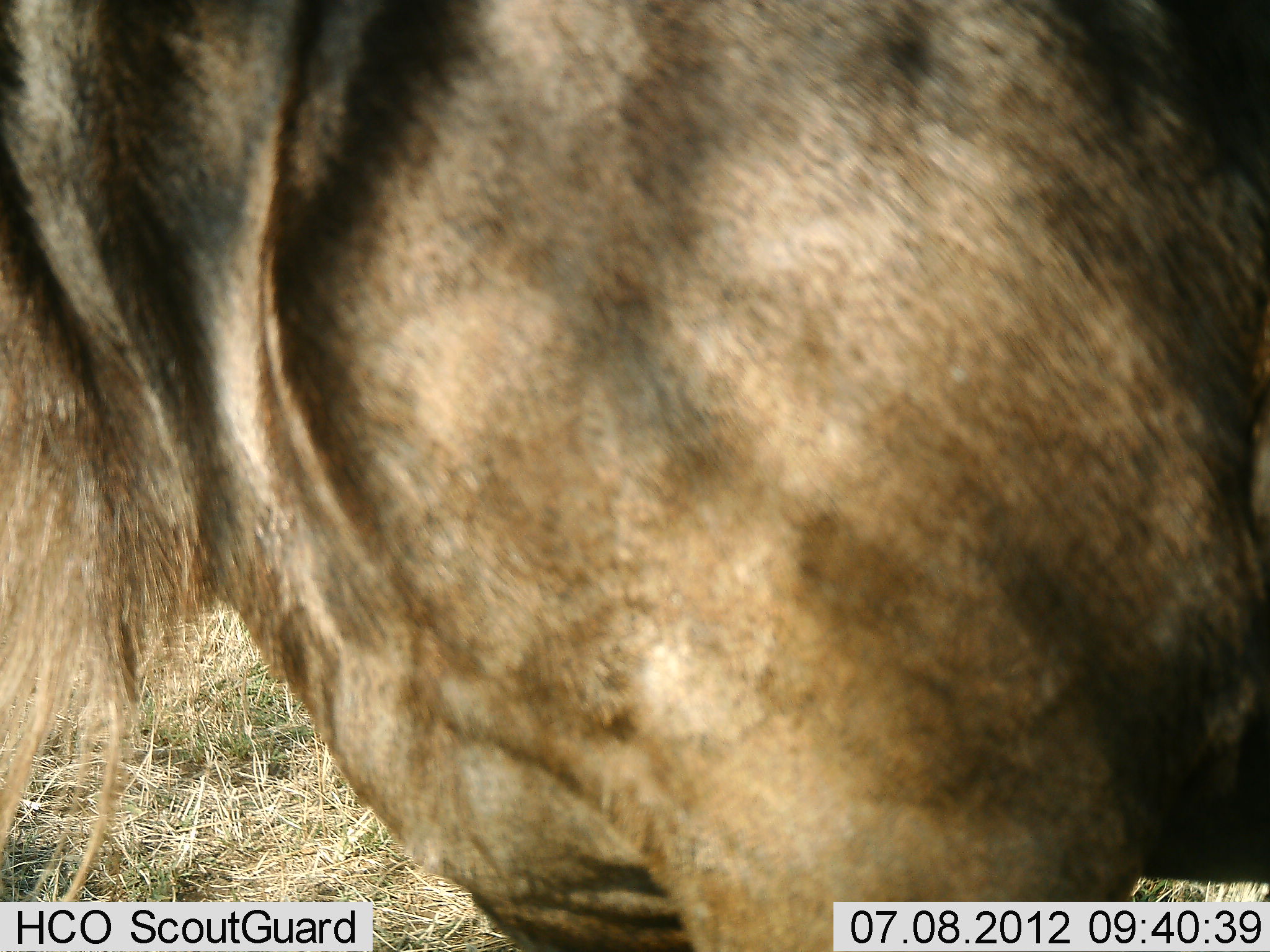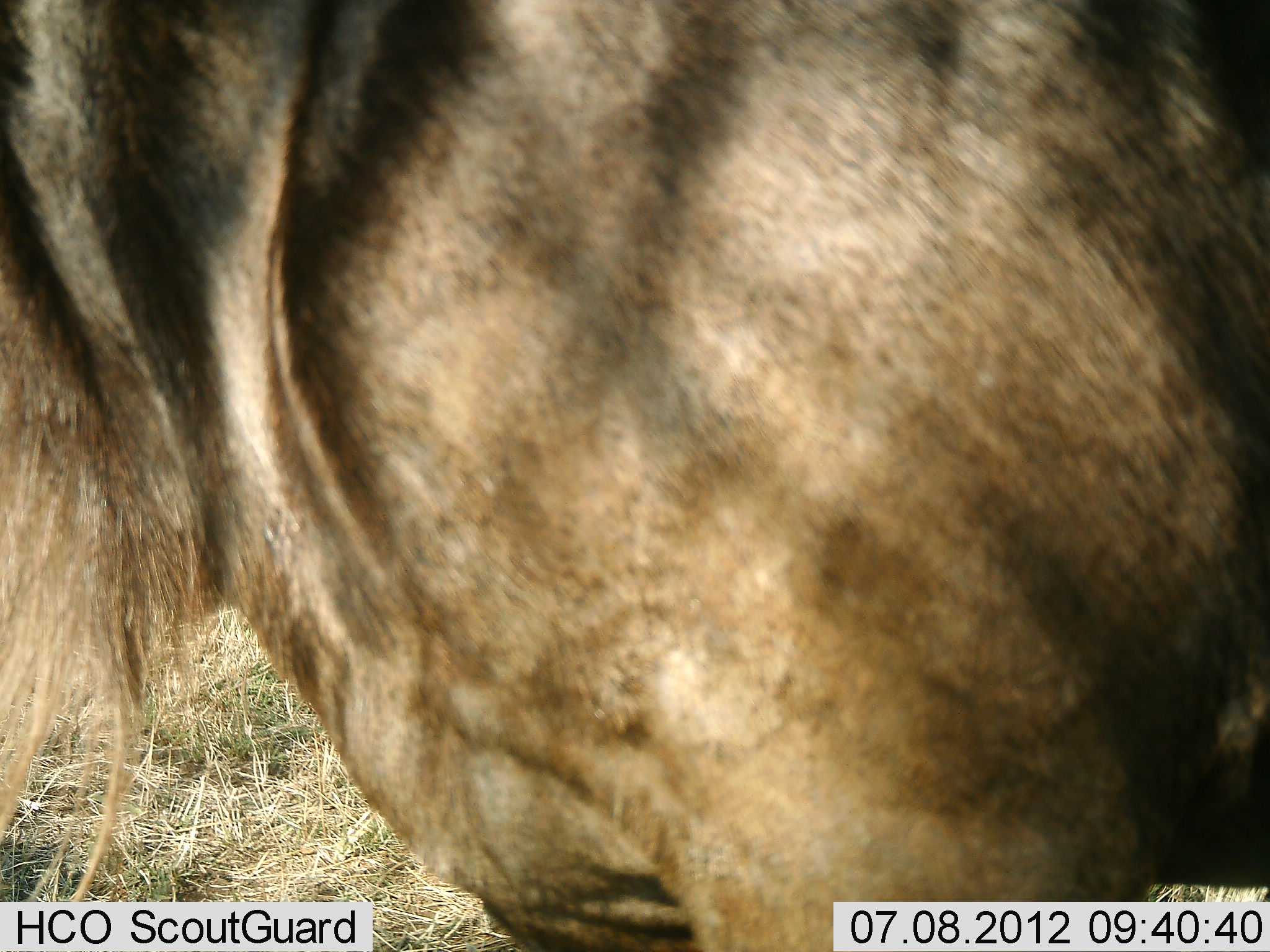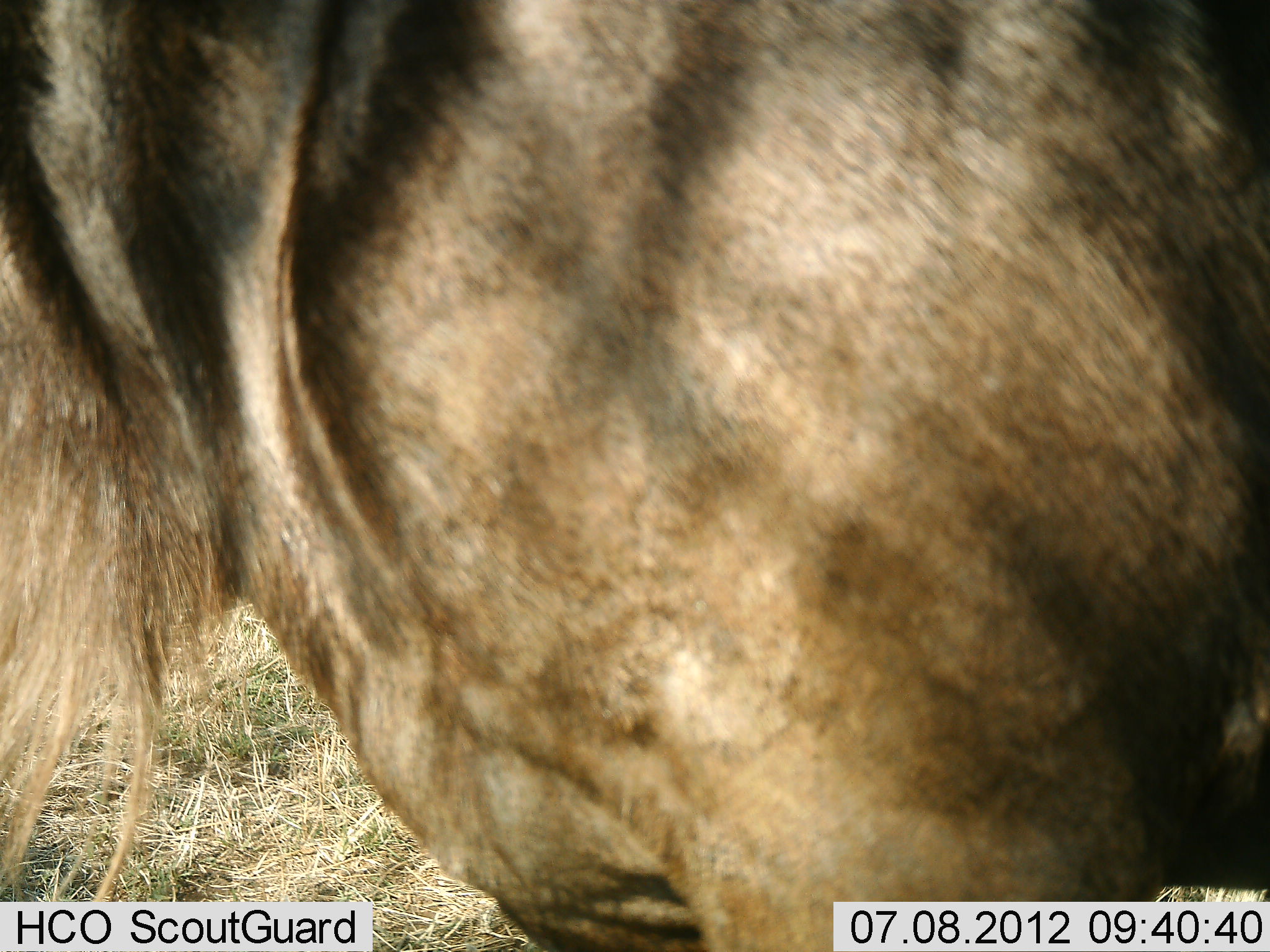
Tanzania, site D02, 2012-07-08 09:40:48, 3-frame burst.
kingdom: Animalia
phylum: Chordata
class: Mammalia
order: Artiodactyla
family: Bovidae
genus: Connochaetes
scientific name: Connochaetes taurinus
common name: blue wildebeest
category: wildebeest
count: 1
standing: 100%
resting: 0%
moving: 0%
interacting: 0%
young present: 0%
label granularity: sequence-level